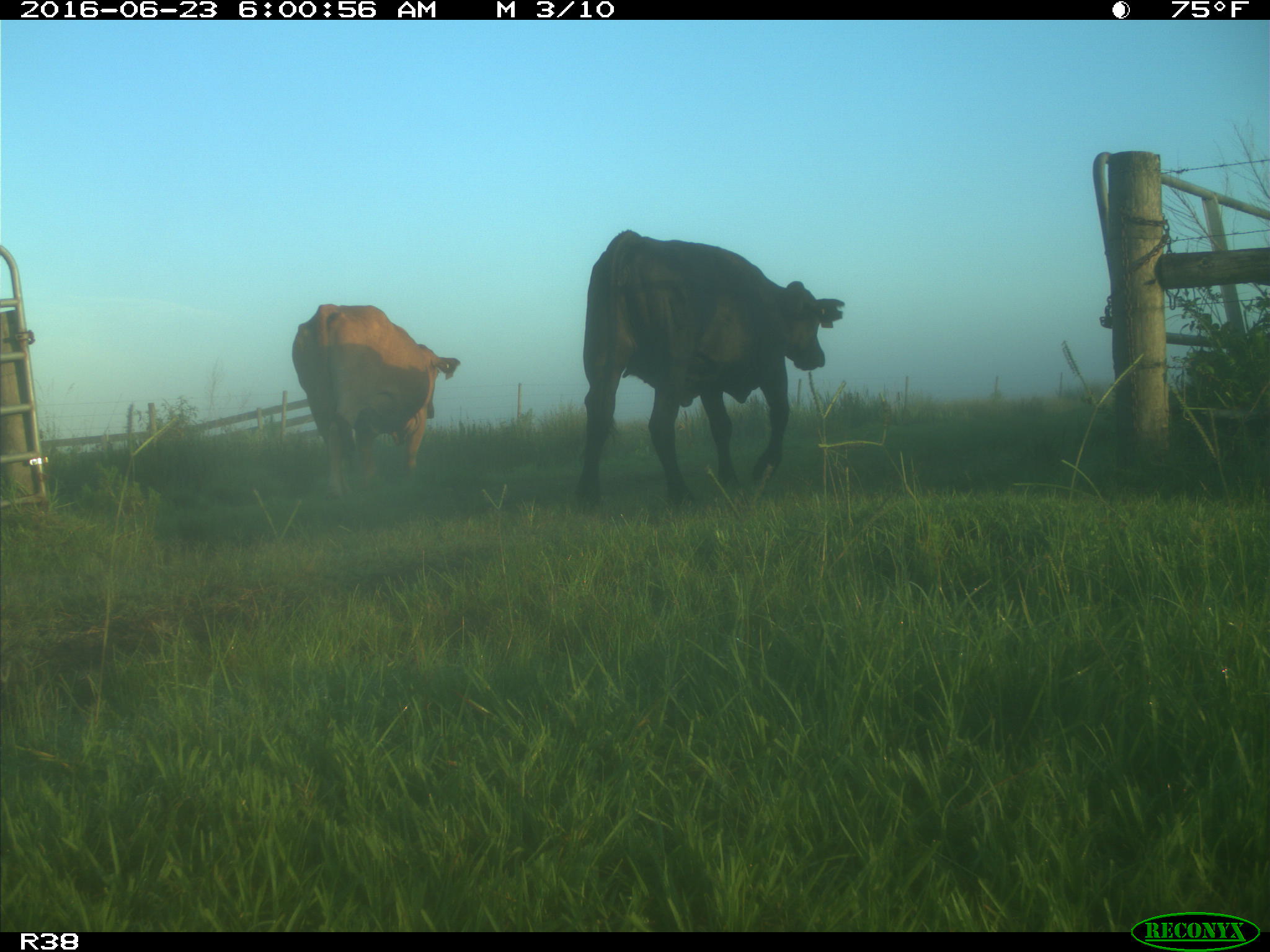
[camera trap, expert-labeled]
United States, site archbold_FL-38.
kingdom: Animalia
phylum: Chordata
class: Mammalia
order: Artiodactyla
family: Bovidae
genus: Bos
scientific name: Bos taurus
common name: domestic cow